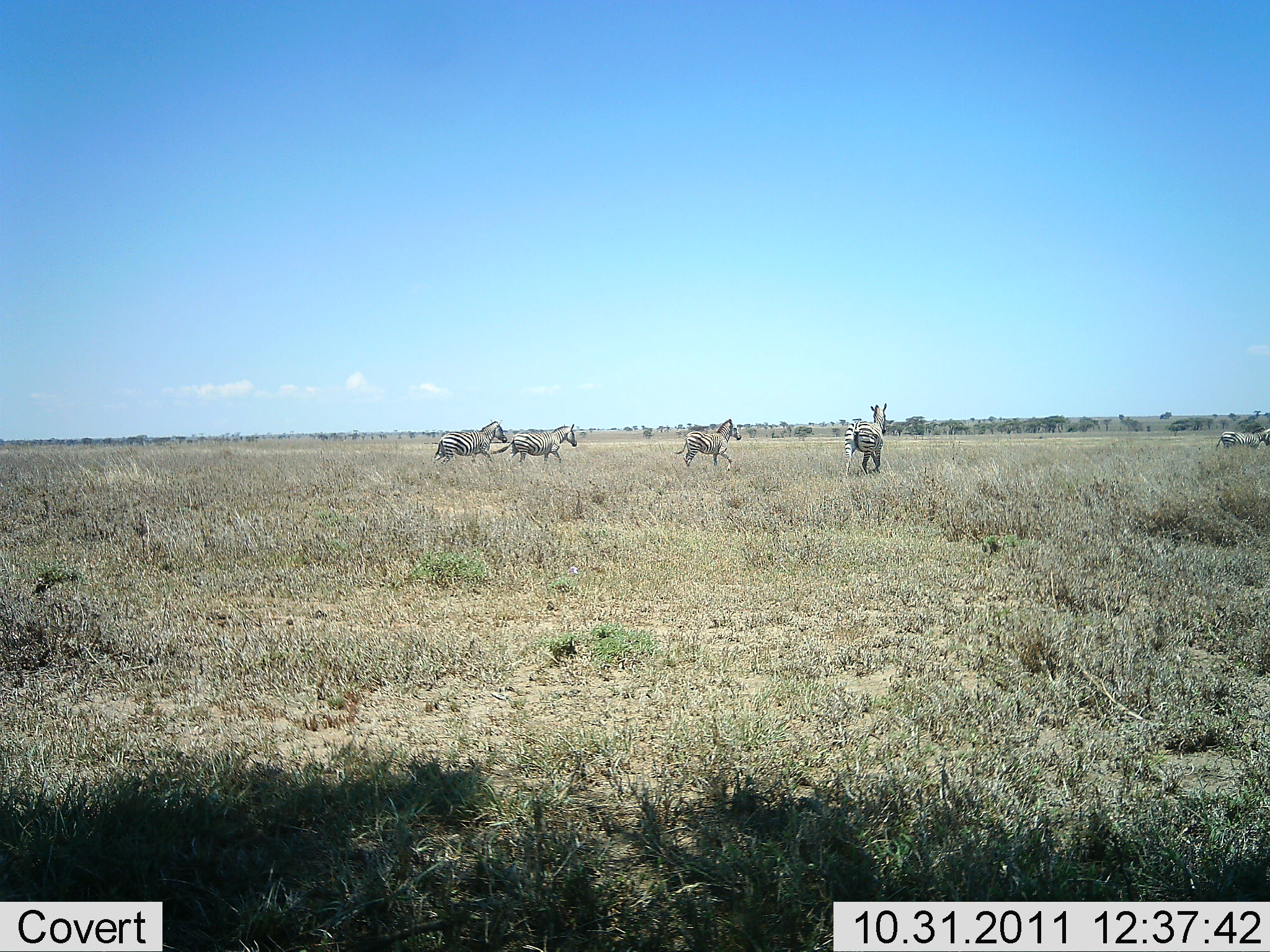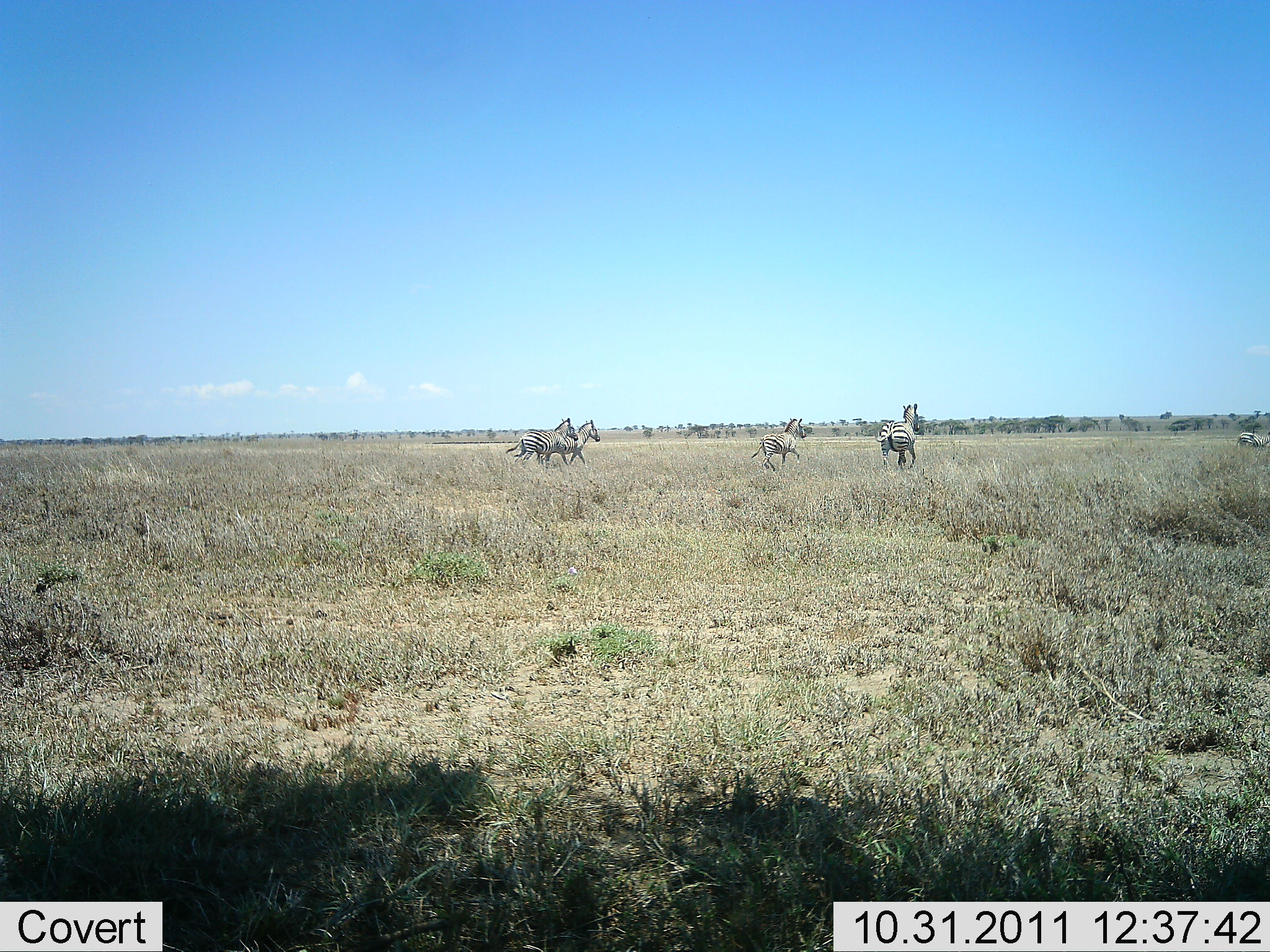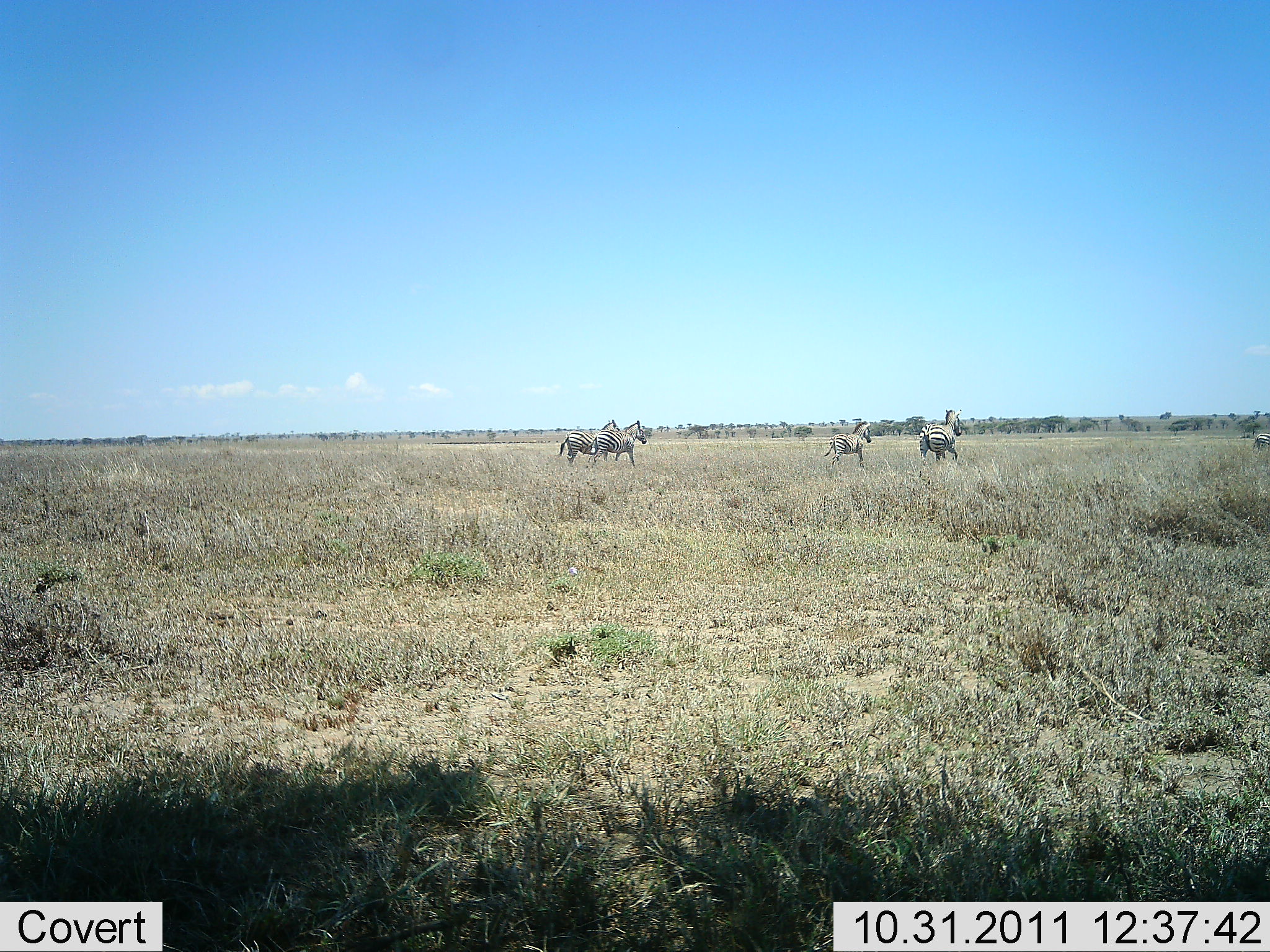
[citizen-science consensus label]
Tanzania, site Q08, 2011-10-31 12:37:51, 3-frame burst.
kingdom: Animalia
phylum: Chordata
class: Mammalia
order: Perissodactyla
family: Equidae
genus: Equus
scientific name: Equus quagga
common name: plains zebra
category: zebra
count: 6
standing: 0%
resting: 0%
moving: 100%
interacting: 0%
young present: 0%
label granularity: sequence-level